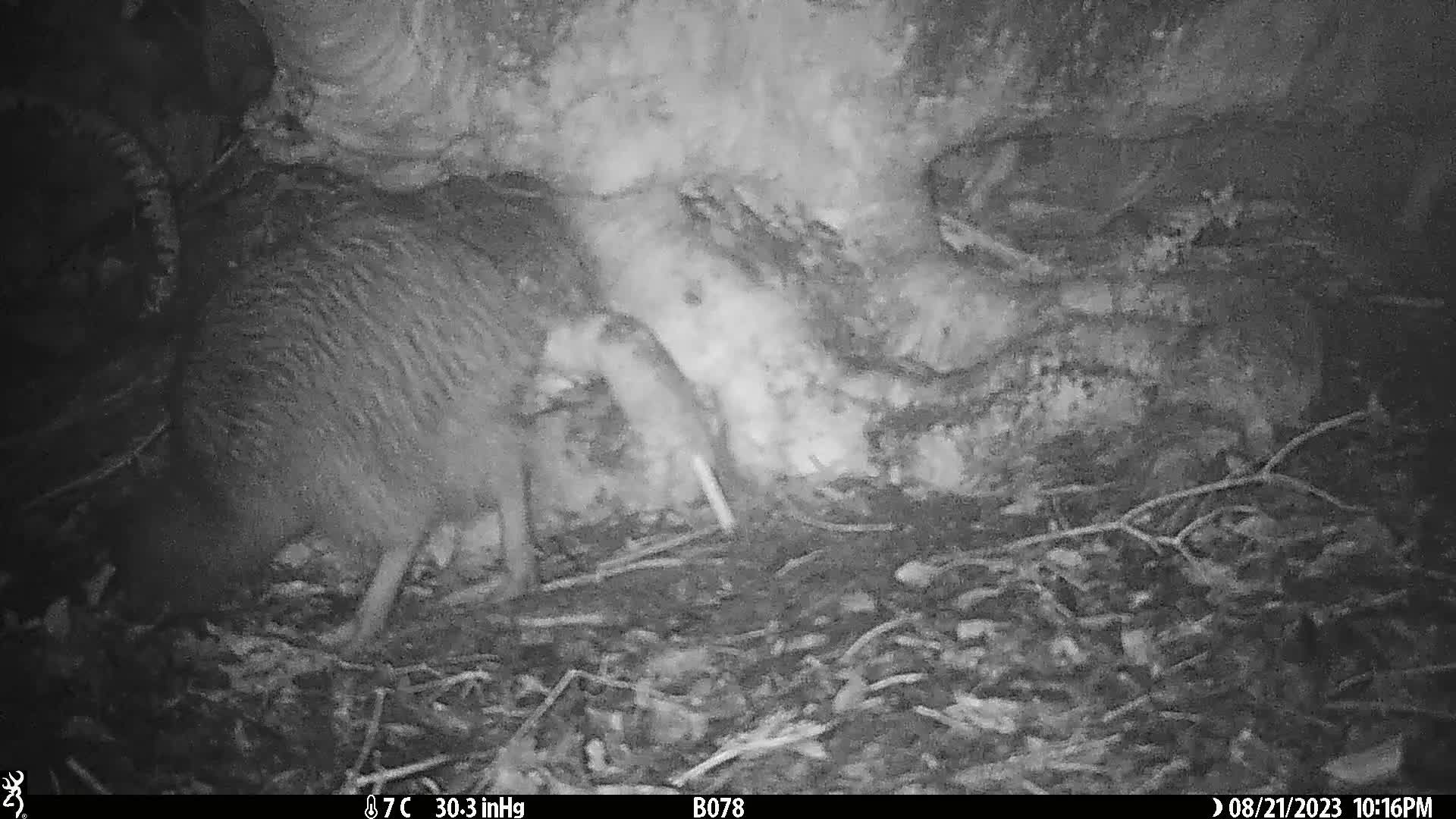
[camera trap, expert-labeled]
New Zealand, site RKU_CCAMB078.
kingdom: Animalia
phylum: Chordata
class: Aves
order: Apterygiformes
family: Apterygidae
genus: Apteryx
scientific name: Apteryx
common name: kiwi